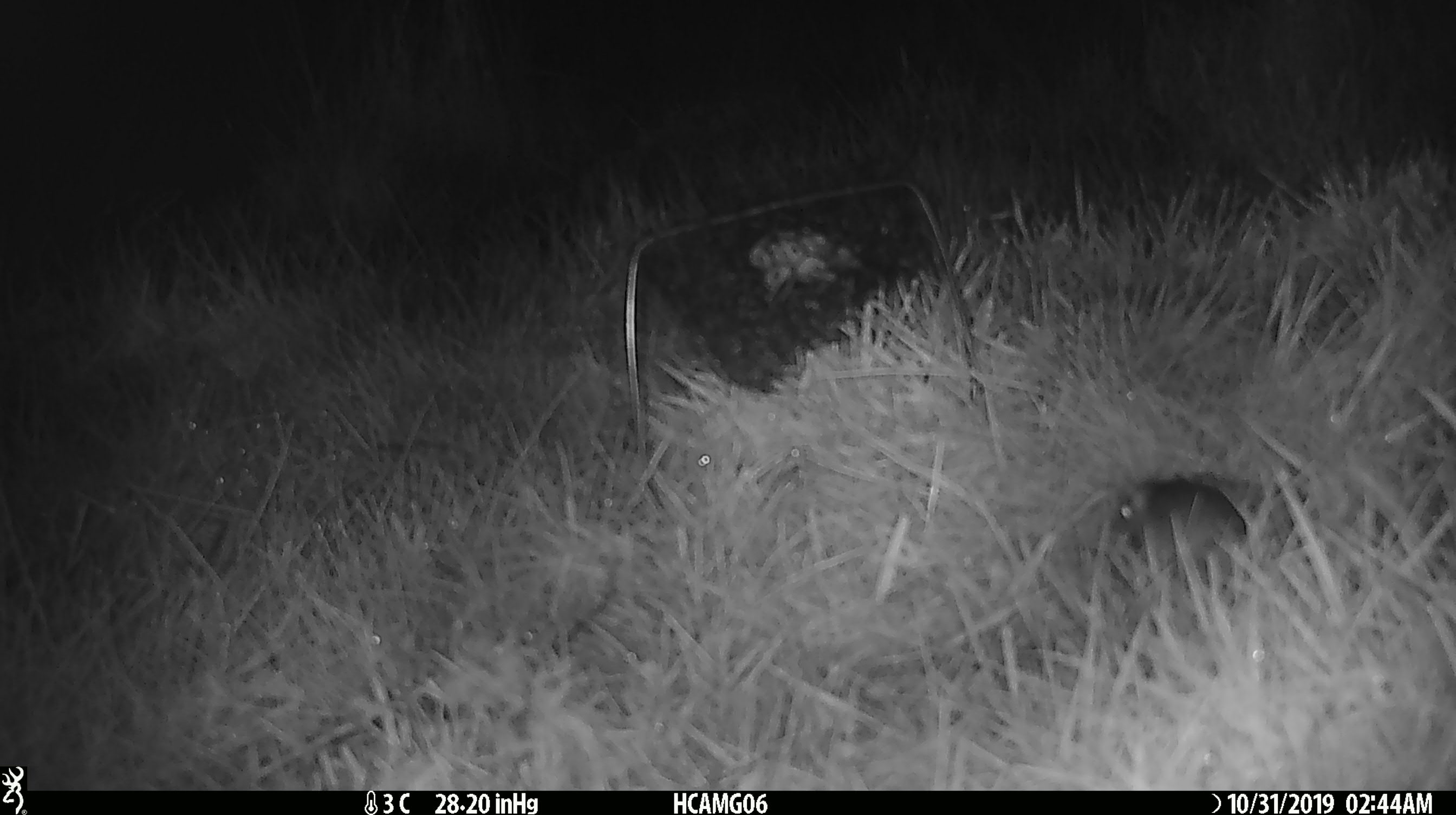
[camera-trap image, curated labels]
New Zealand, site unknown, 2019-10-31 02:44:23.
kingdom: Animalia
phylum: Chordata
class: Mammalia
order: Rodentia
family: Muridae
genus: Mus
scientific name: Mus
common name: mouse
Mouse (Mus).